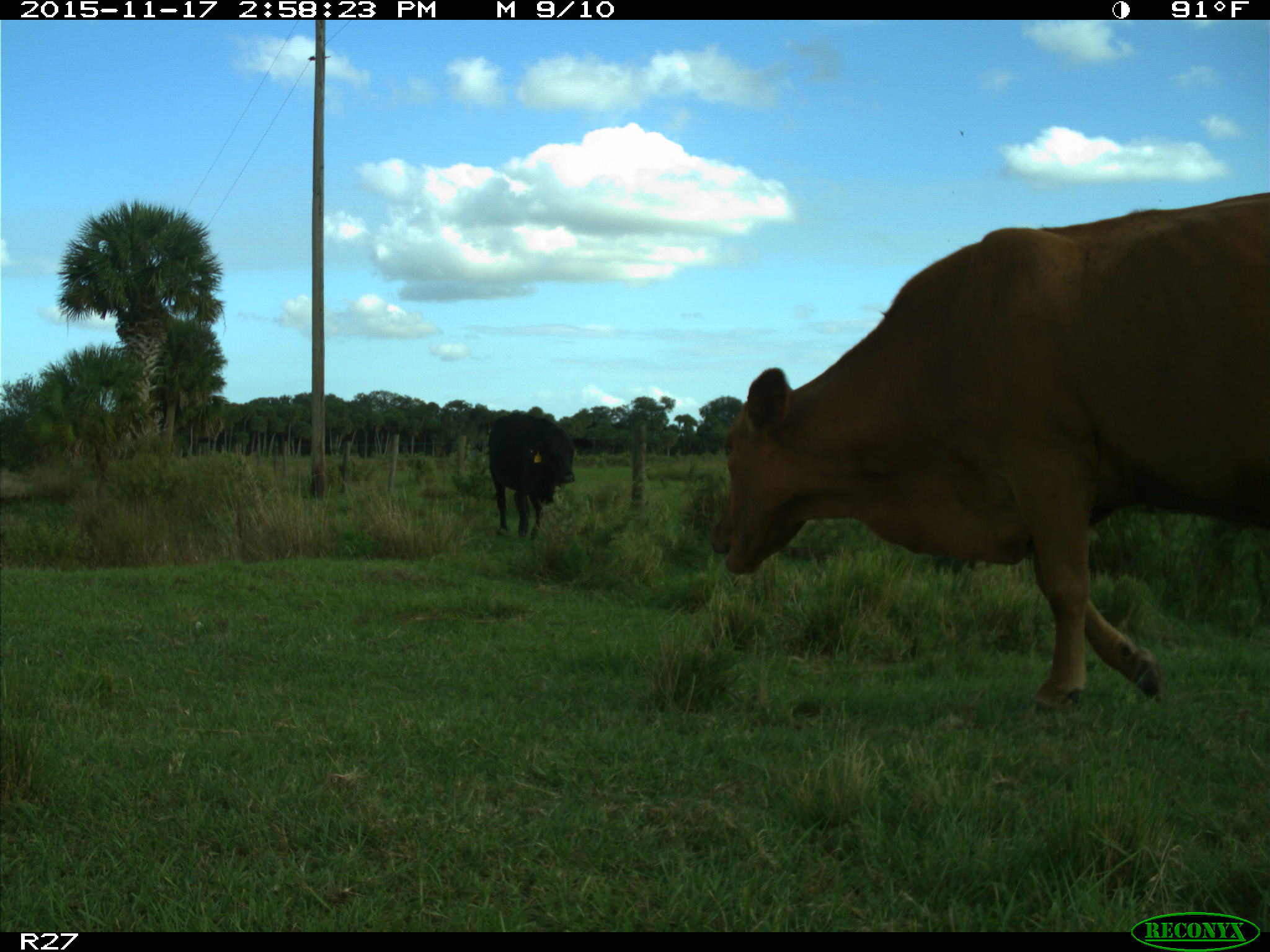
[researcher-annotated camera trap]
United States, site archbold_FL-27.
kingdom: Animalia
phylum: Chordata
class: Mammalia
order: Artiodactyla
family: Bovidae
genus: Bos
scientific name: Bos taurus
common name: domestic cow